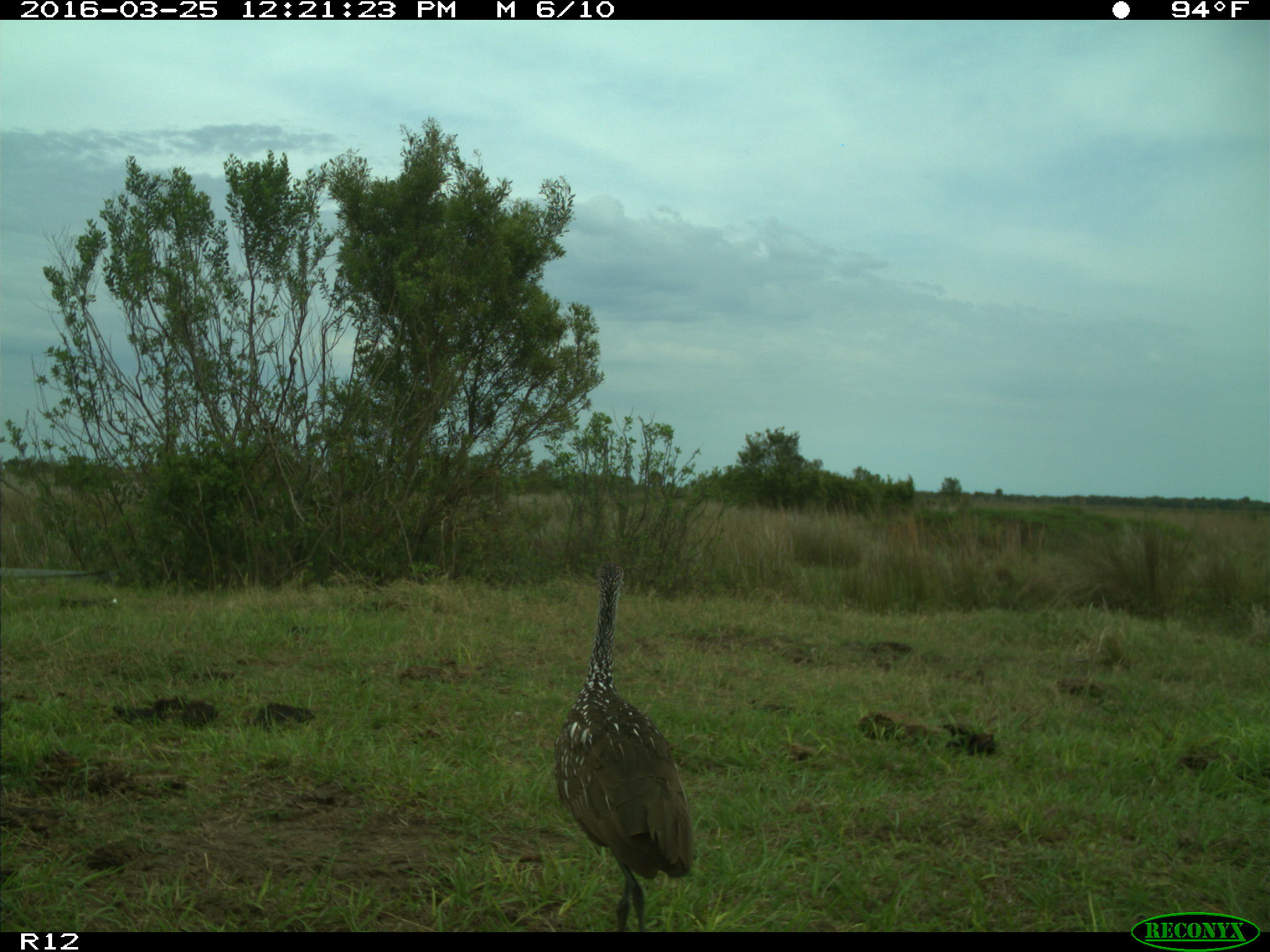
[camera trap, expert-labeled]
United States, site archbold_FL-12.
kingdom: Animalia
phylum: Chordata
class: Aves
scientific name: Aves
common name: birds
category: unidentified bird